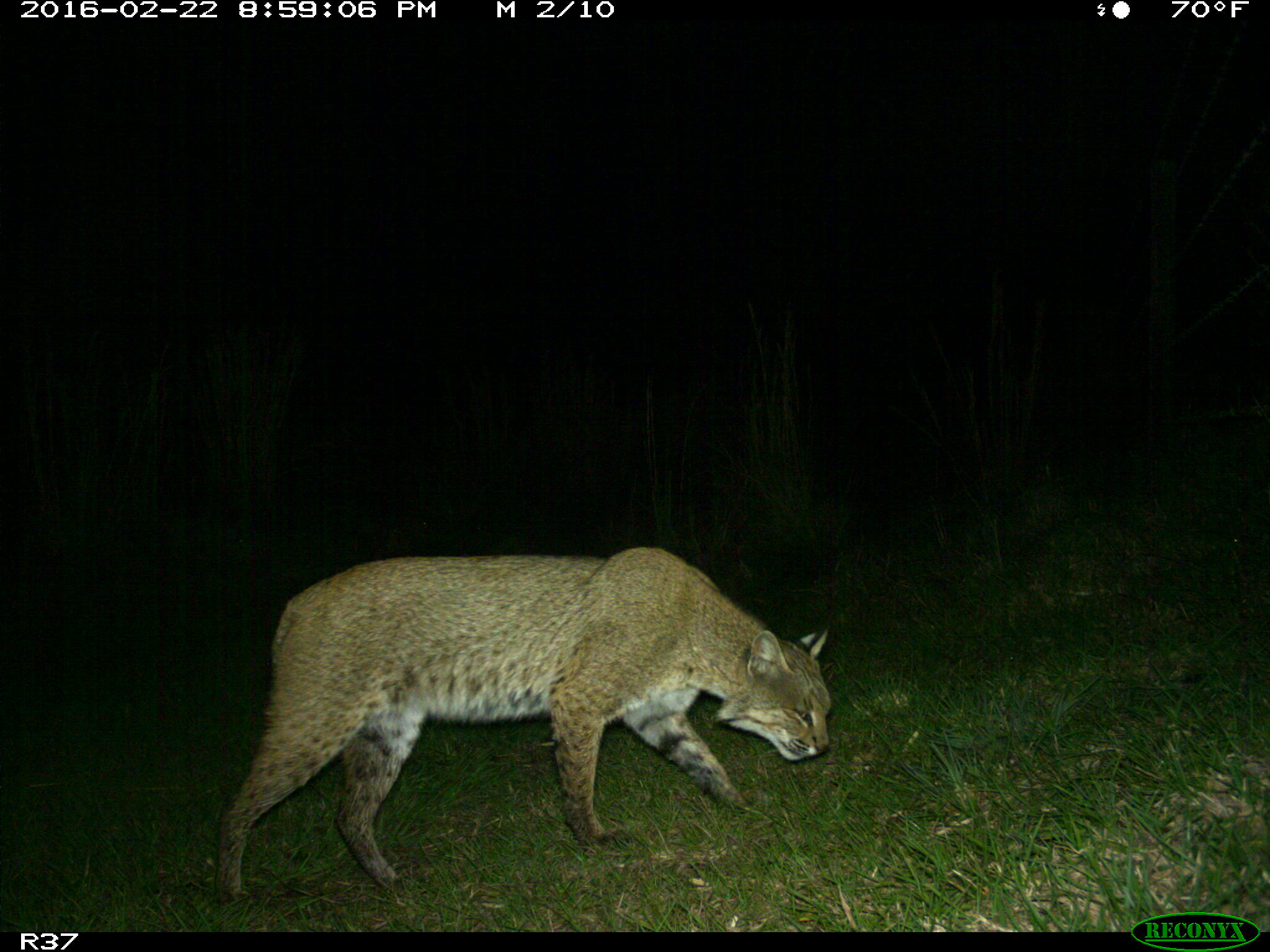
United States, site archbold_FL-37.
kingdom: Animalia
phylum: Chordata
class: Mammalia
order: Carnivora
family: Felidae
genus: Lynx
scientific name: Lynx rufus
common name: bobcat